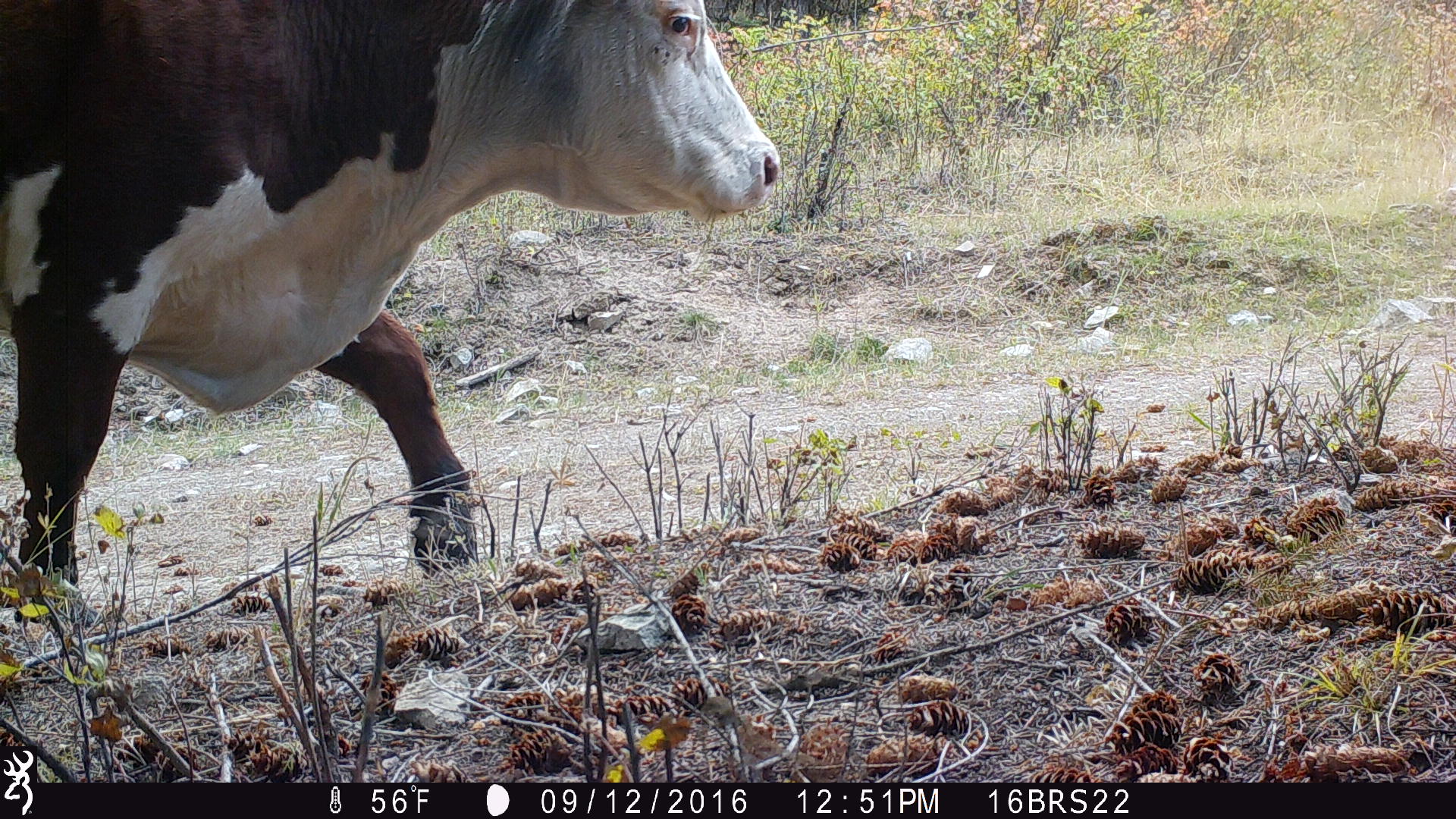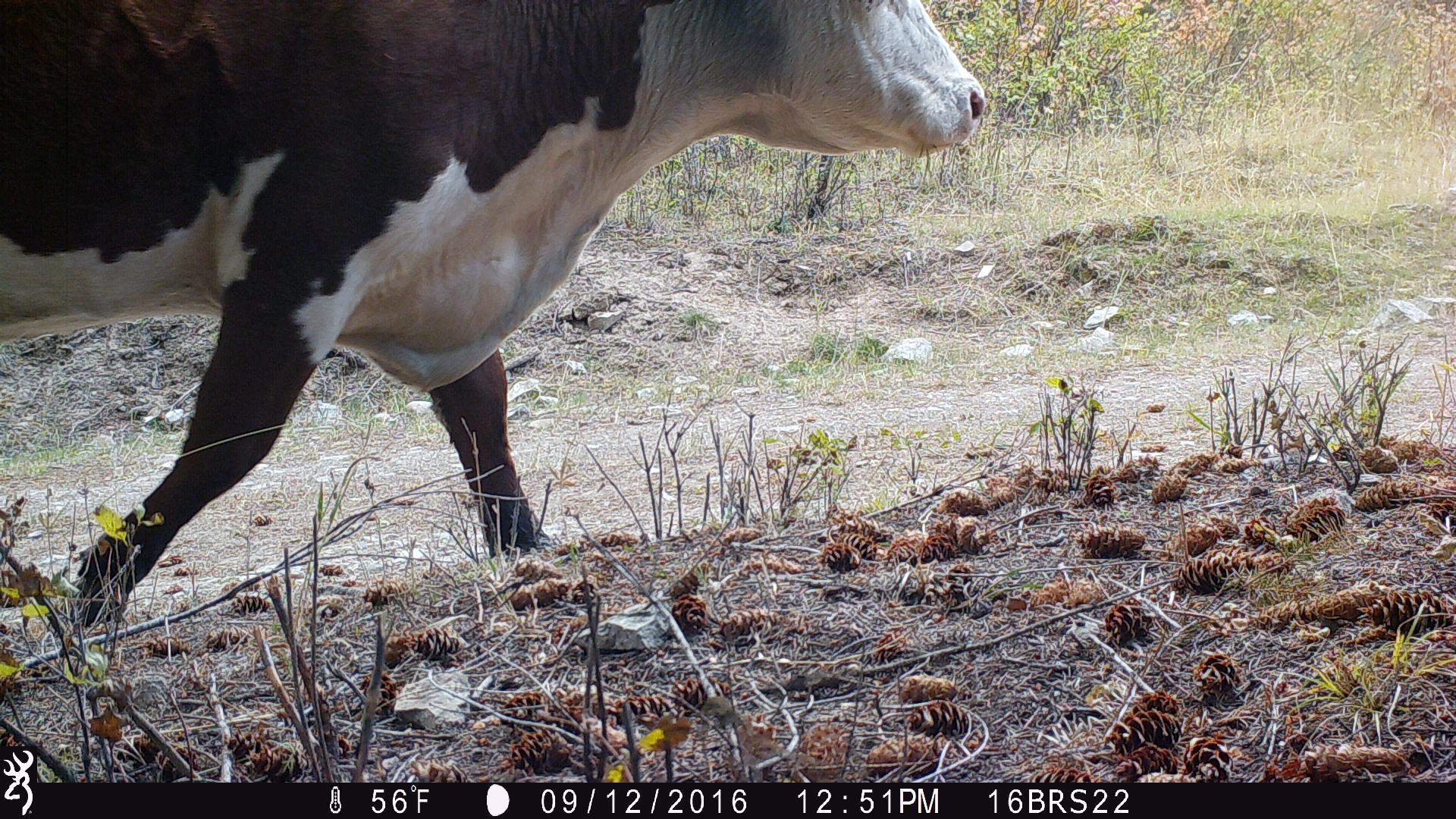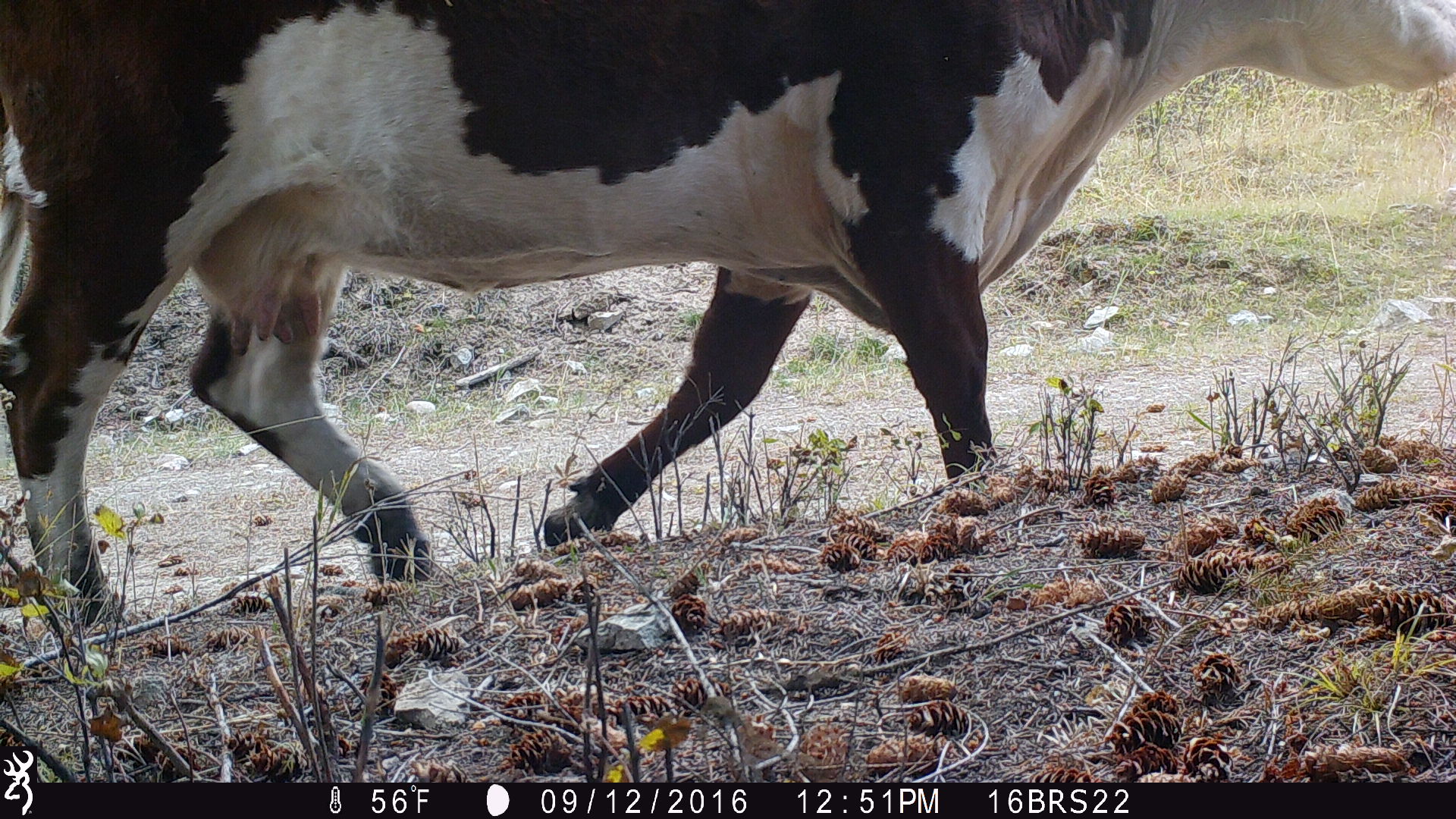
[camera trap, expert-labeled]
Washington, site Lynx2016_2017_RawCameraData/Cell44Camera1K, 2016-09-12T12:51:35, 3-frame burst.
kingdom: Animalia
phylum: Chordata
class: Mammalia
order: Artiodactyla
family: Bovidae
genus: Bos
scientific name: Bos taurus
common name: domestic cattle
Domestic cattle (Bos taurus). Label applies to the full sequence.